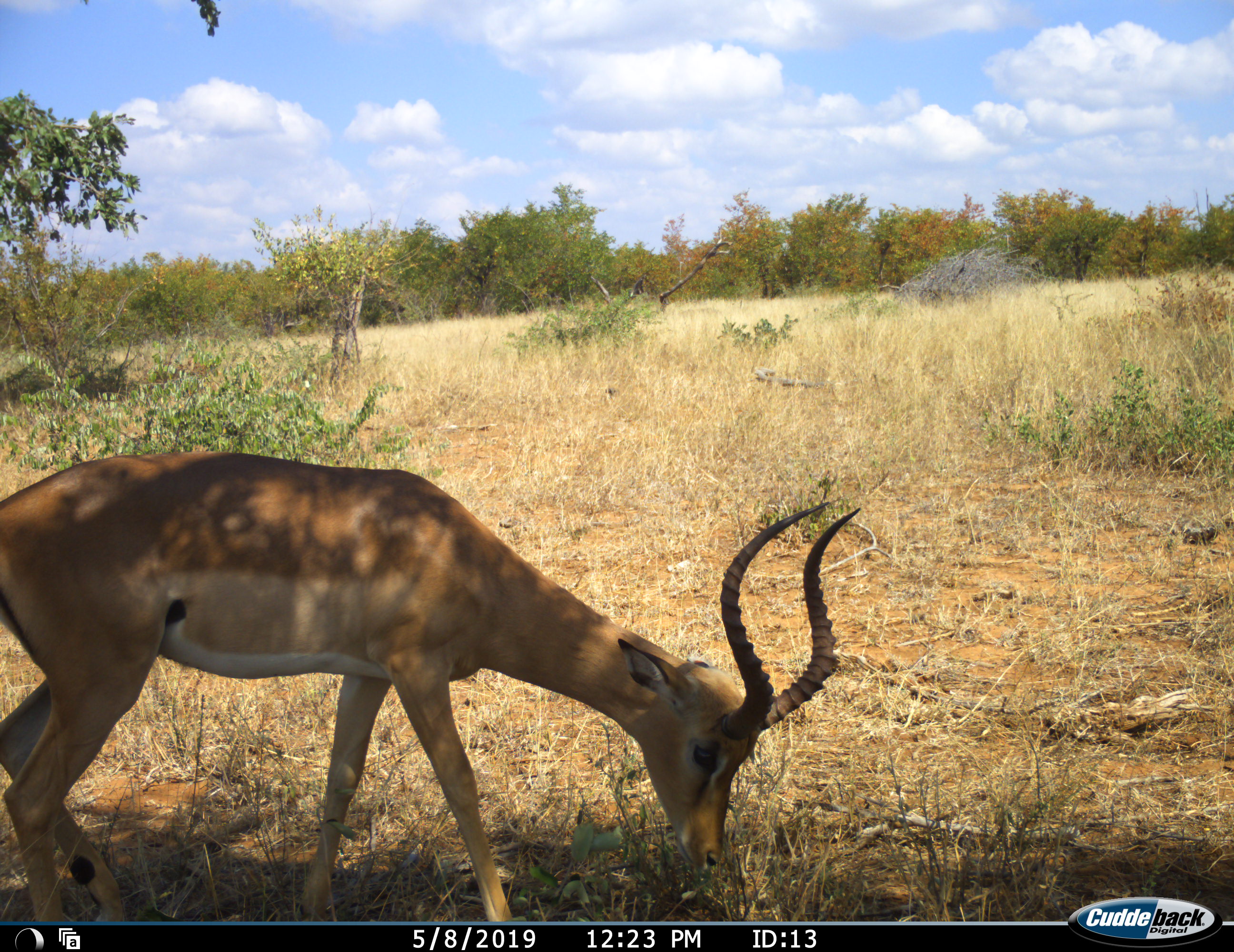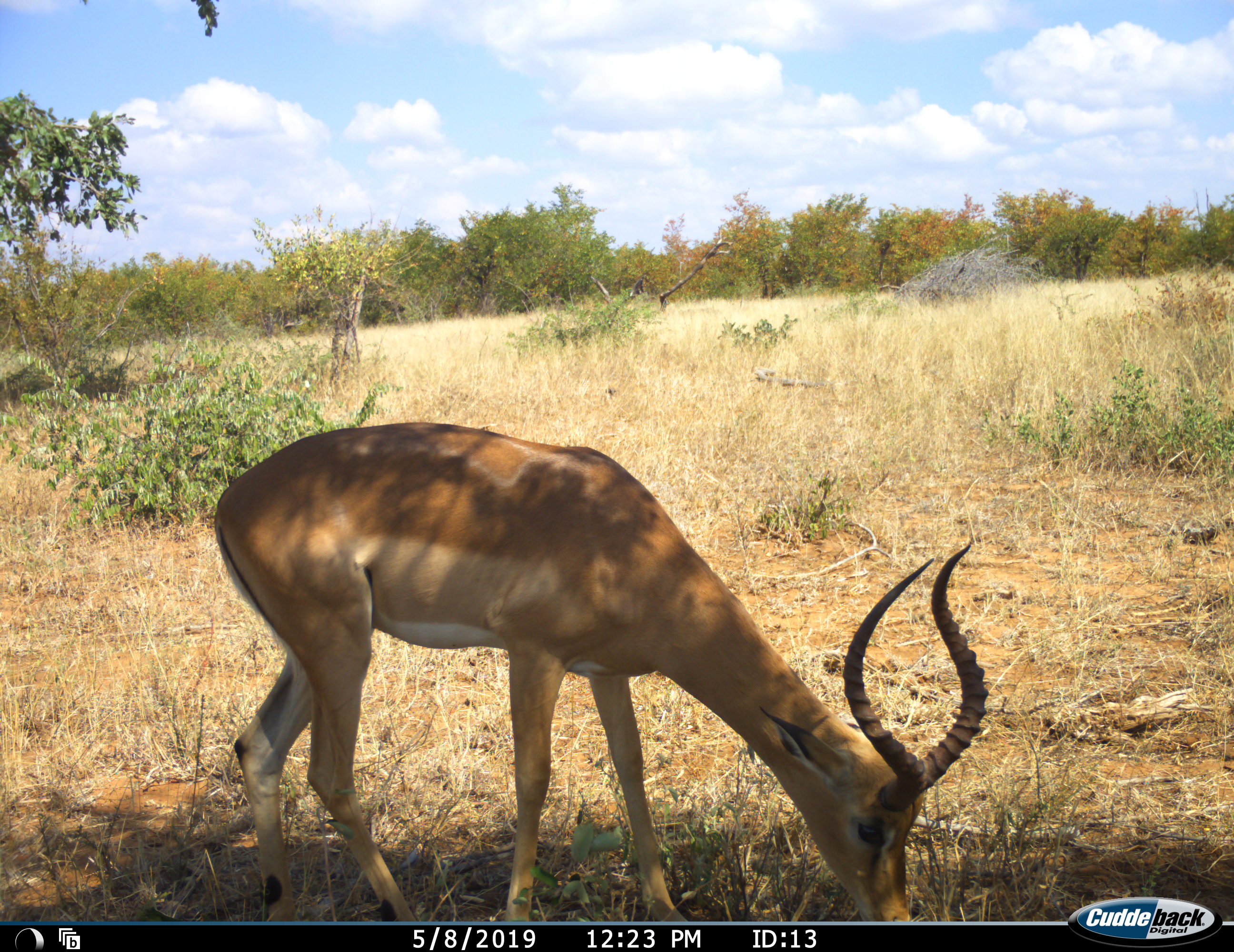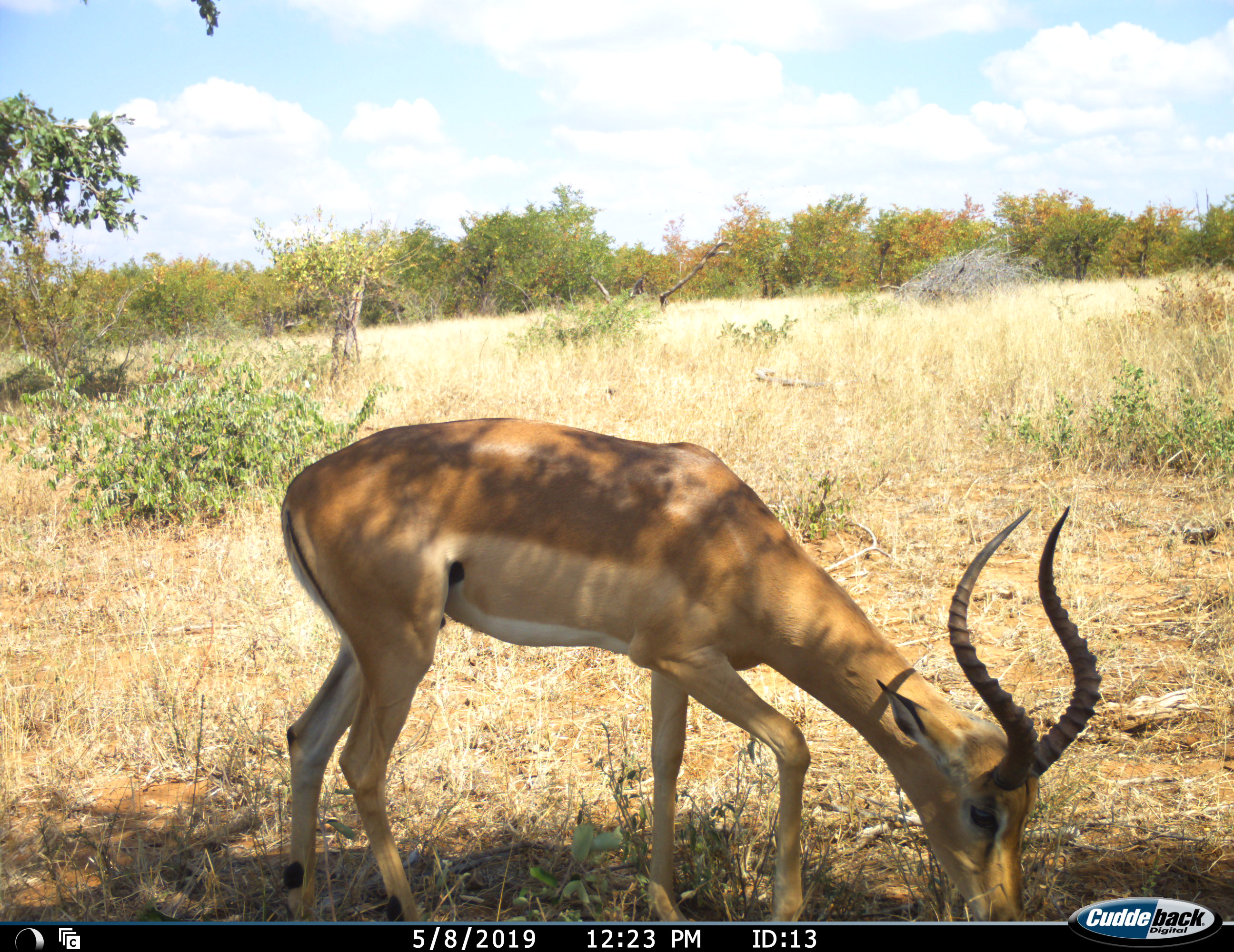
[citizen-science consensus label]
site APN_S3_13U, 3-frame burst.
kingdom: Animalia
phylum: Chordata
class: Mammalia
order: Artiodactyla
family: Bovidae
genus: Aepyceros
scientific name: Aepyceros melampus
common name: impala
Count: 1.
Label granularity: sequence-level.